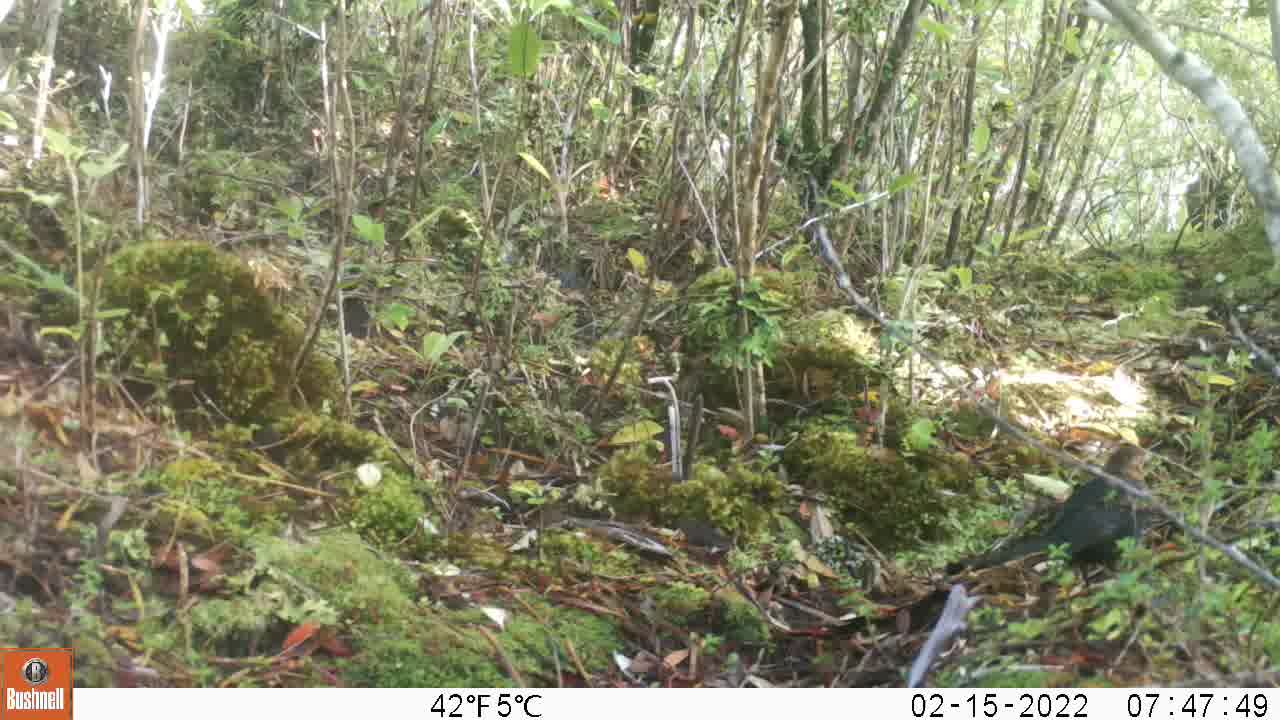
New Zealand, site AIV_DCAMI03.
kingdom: Animalia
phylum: Chordata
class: Aves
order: Passeriformes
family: Turdidae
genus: Turdus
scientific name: Turdus merula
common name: eurasian blackbird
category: blackbird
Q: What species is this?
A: Blackbird (eurasian blackbird) (Turdus merula).